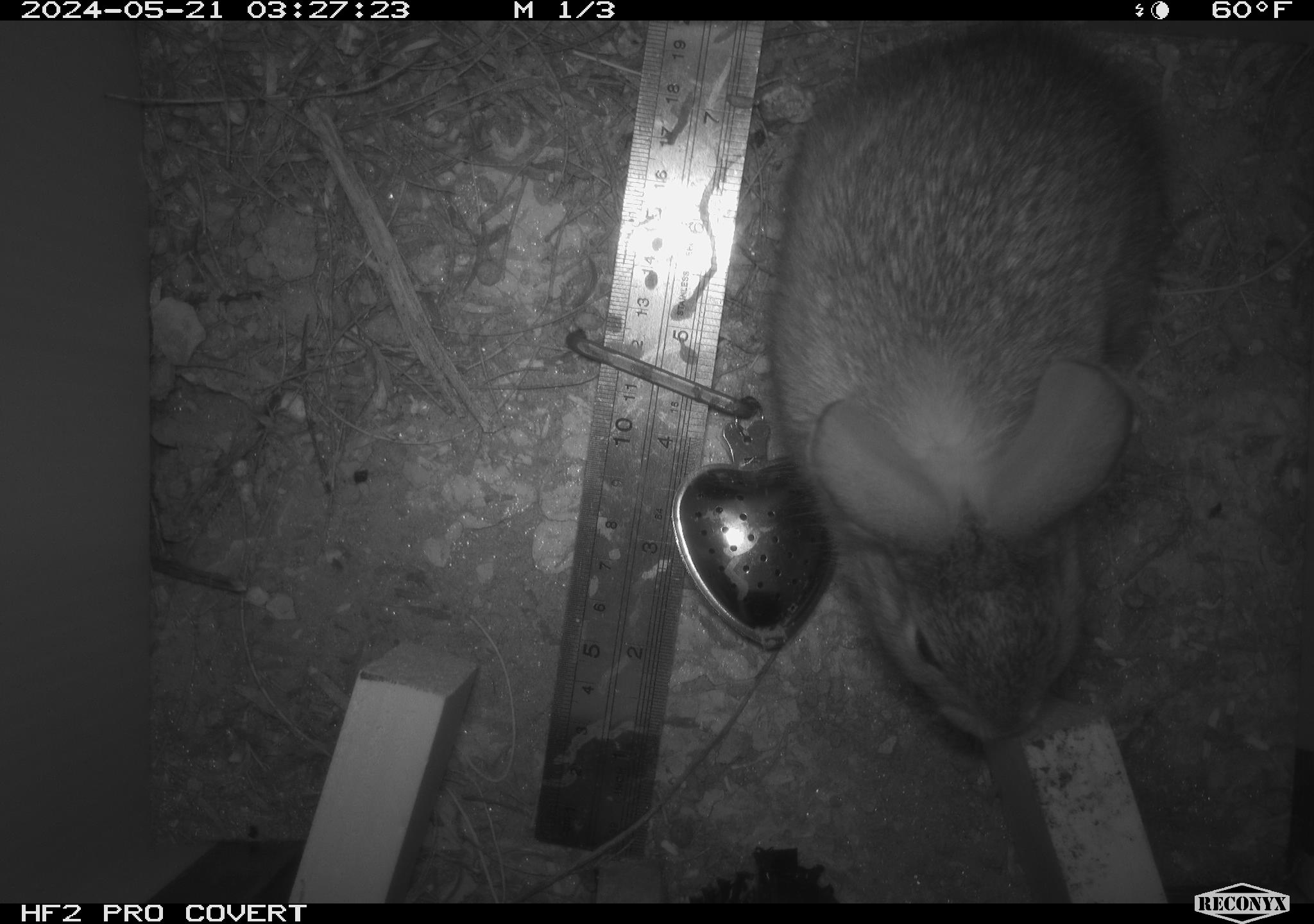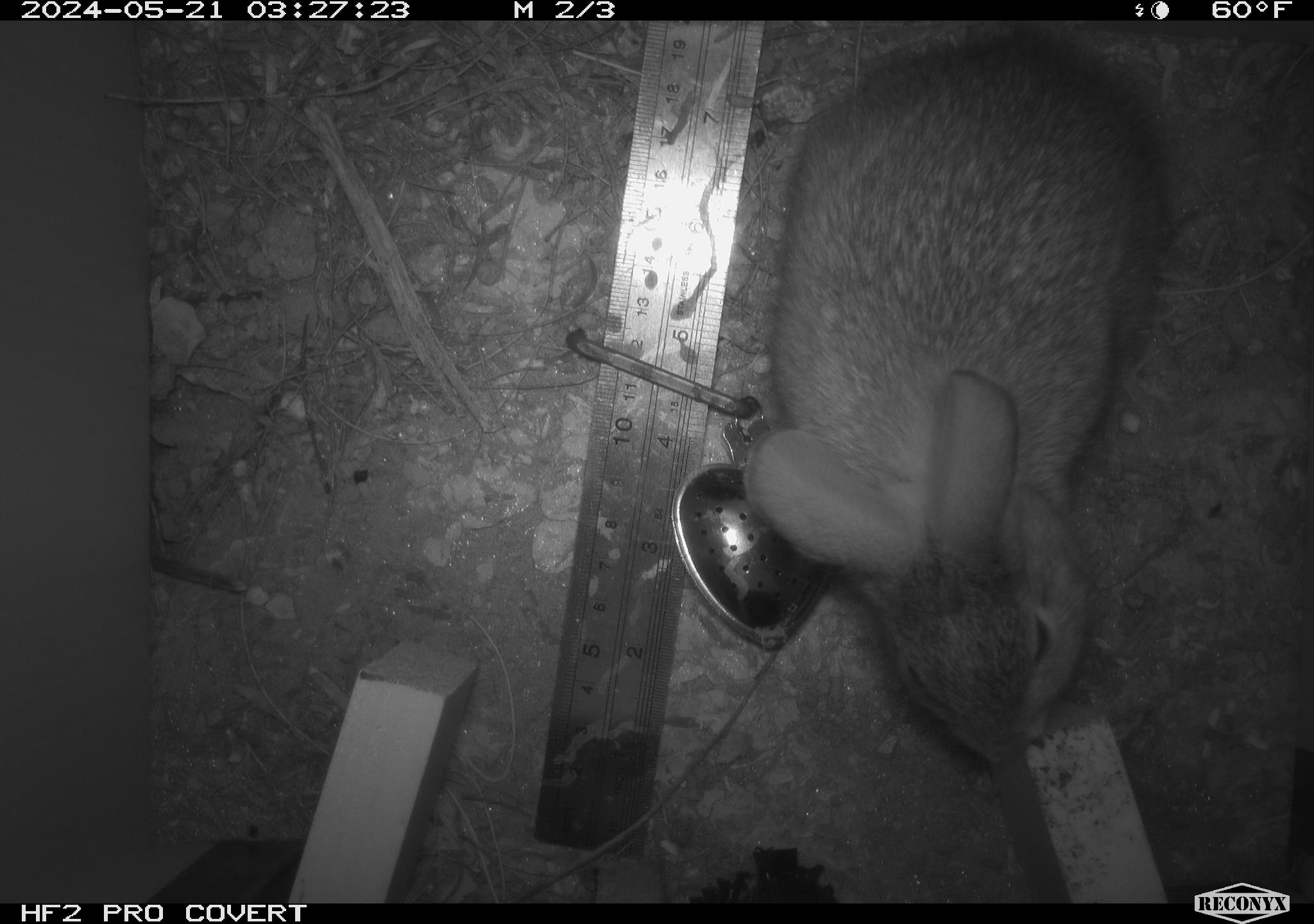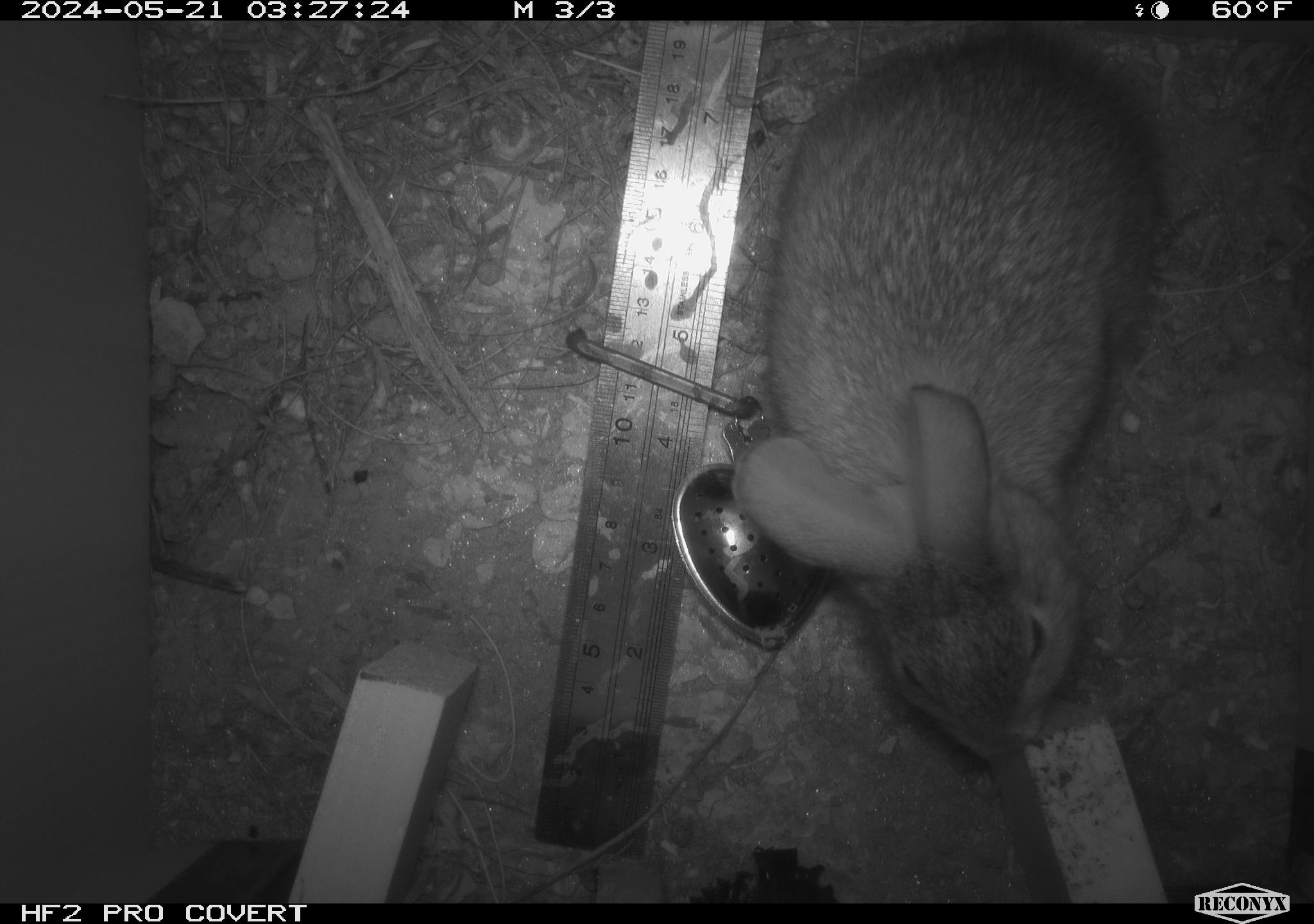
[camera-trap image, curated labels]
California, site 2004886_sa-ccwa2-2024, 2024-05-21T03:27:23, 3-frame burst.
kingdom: Animalia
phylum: Chordata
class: Mammalia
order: Lagomorpha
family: Leporidae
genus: Sylvilagus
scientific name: Sylvilagus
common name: cottontail rabbits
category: sylvilagus species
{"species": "sylvilagus species (cottontail rabbits) (Sylvilagus)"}